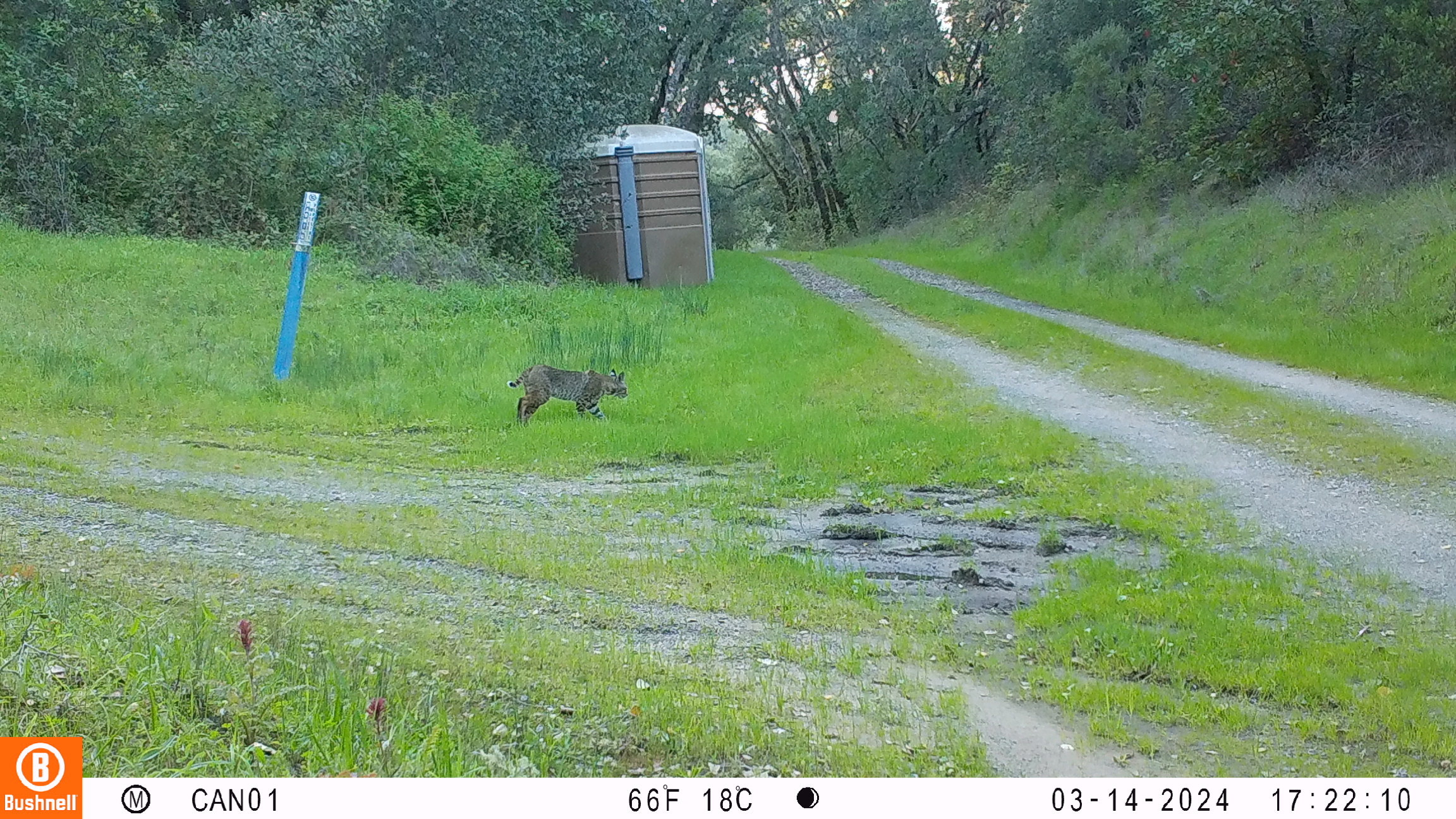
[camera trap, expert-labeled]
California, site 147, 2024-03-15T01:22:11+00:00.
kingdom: Animalia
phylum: Chordata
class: Mammalia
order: Carnivora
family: Felidae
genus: Lynx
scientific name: Lynx rufus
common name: bobcat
Bobcat (Lynx rufus).